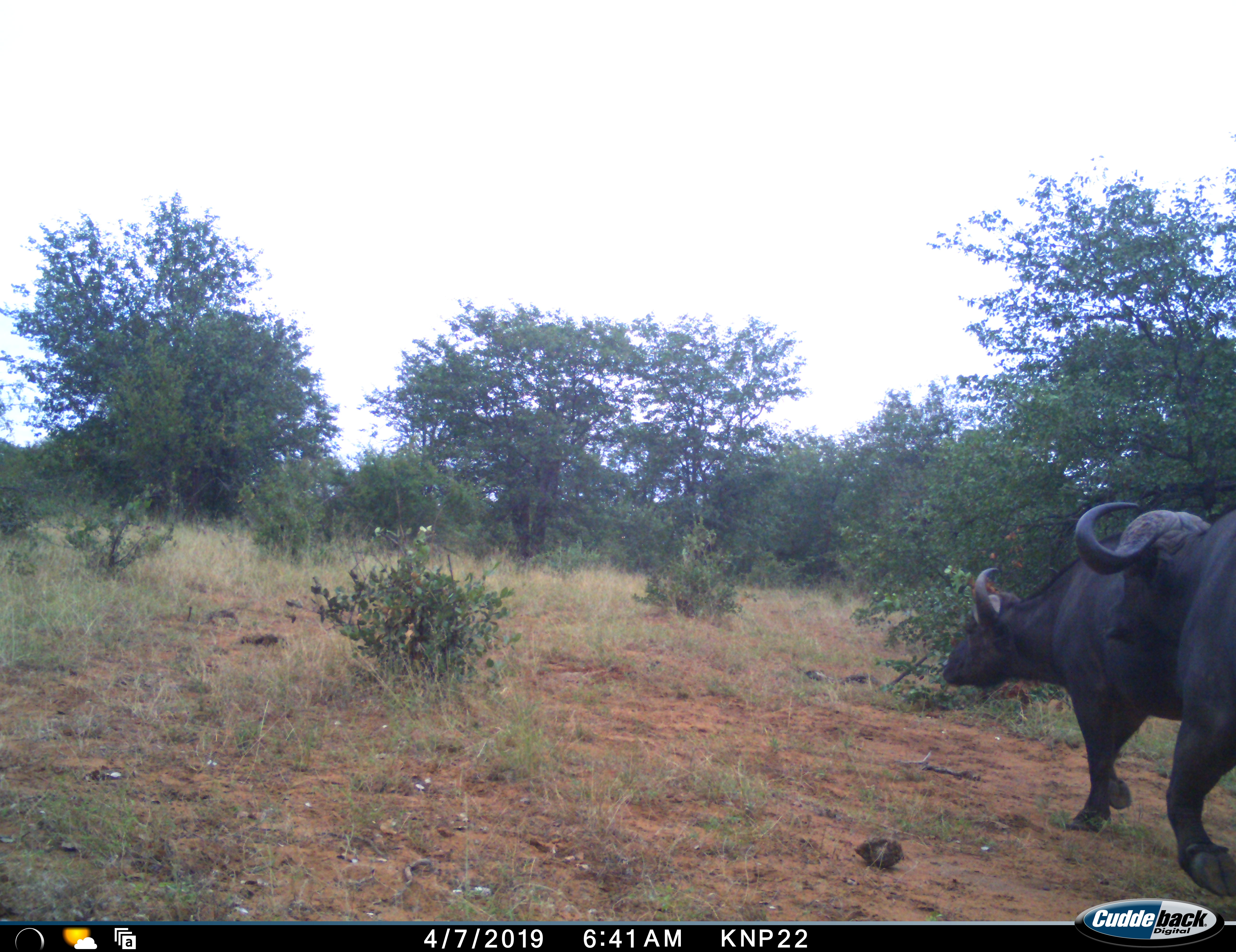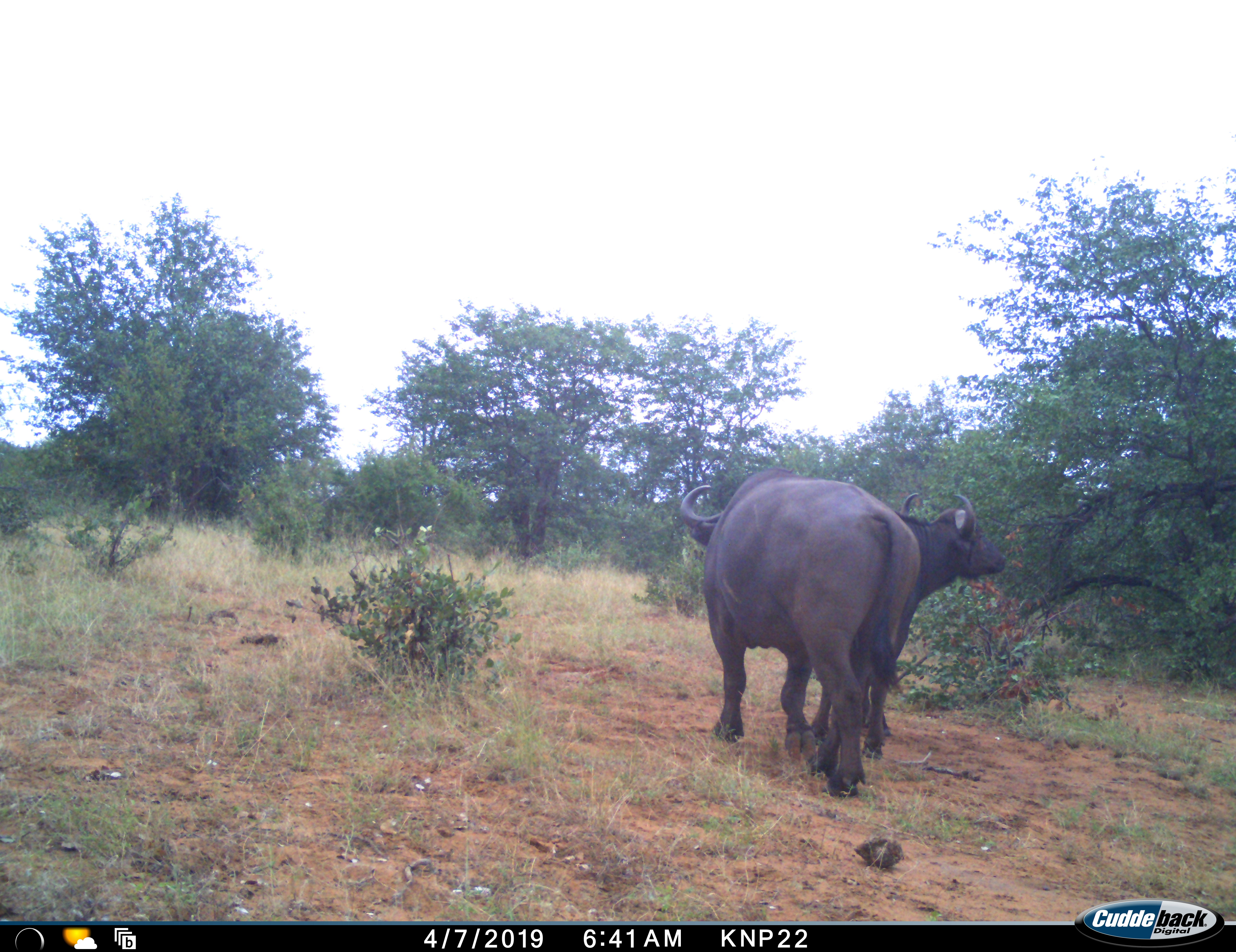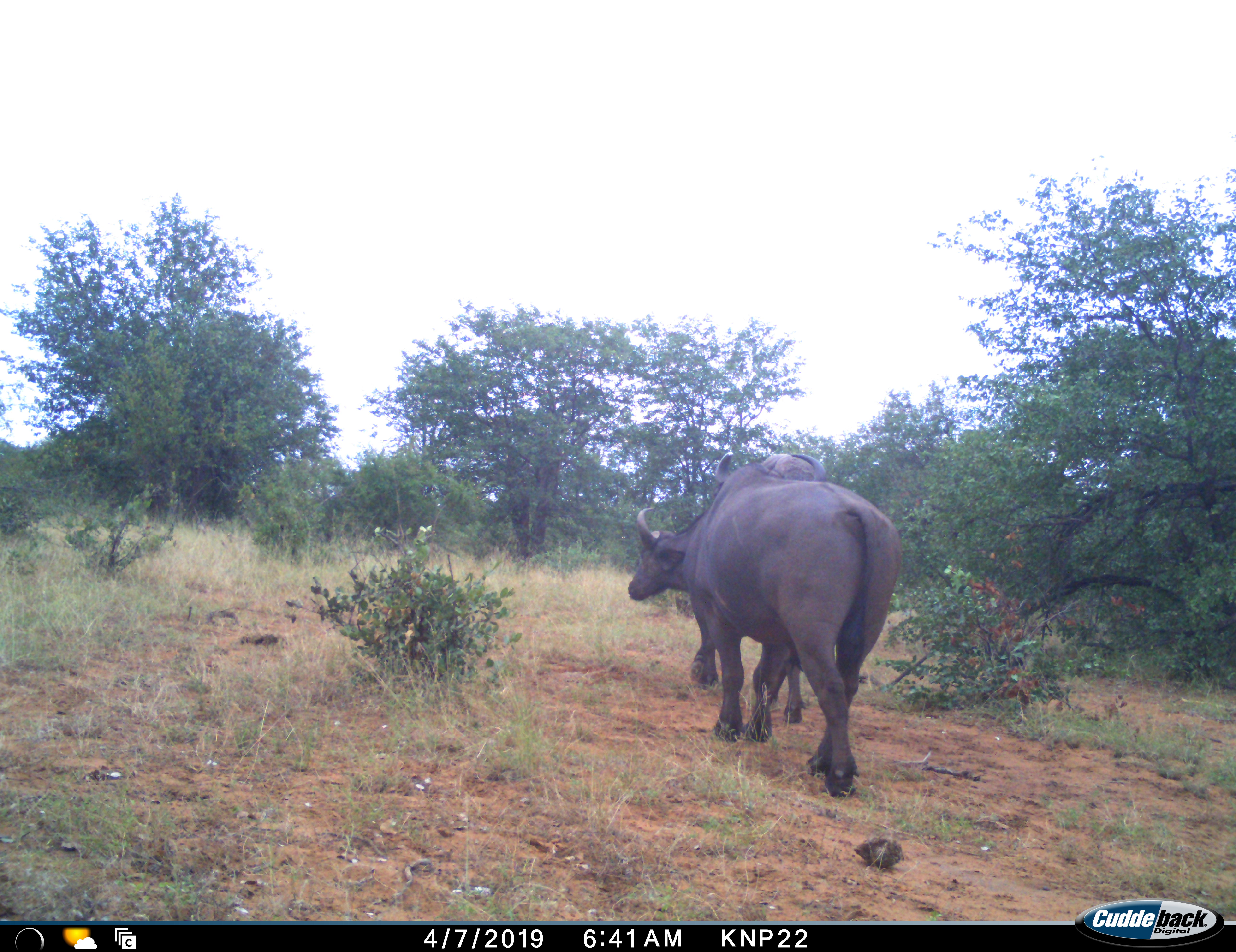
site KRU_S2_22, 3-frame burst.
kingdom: Animalia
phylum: Chordata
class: Mammalia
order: Artiodactyla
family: Bovidae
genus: Syncerus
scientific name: Syncerus caffer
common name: african buffalo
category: buffalo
Buffalo (african buffalo) (Syncerus caffer), count 2. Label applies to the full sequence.